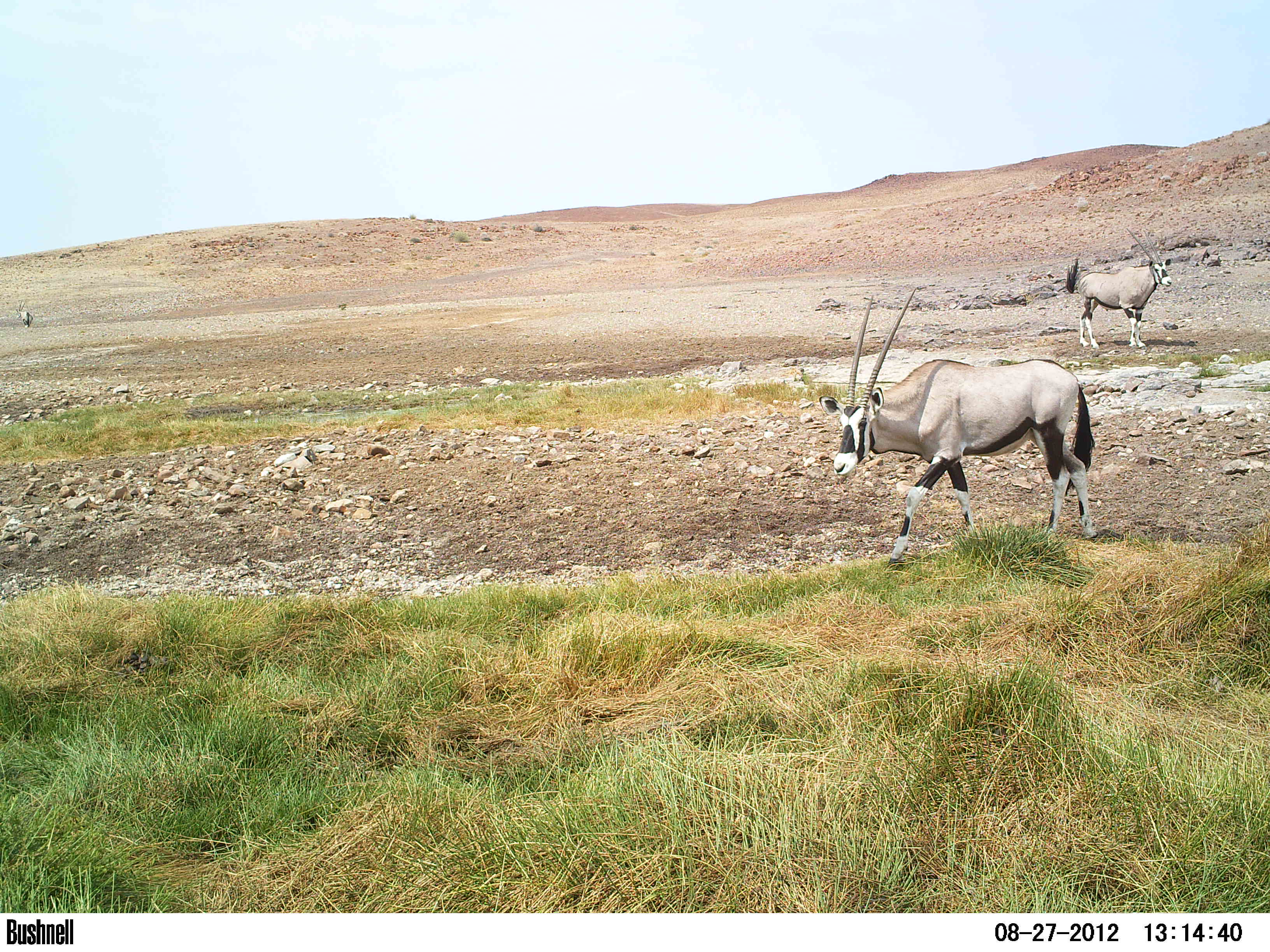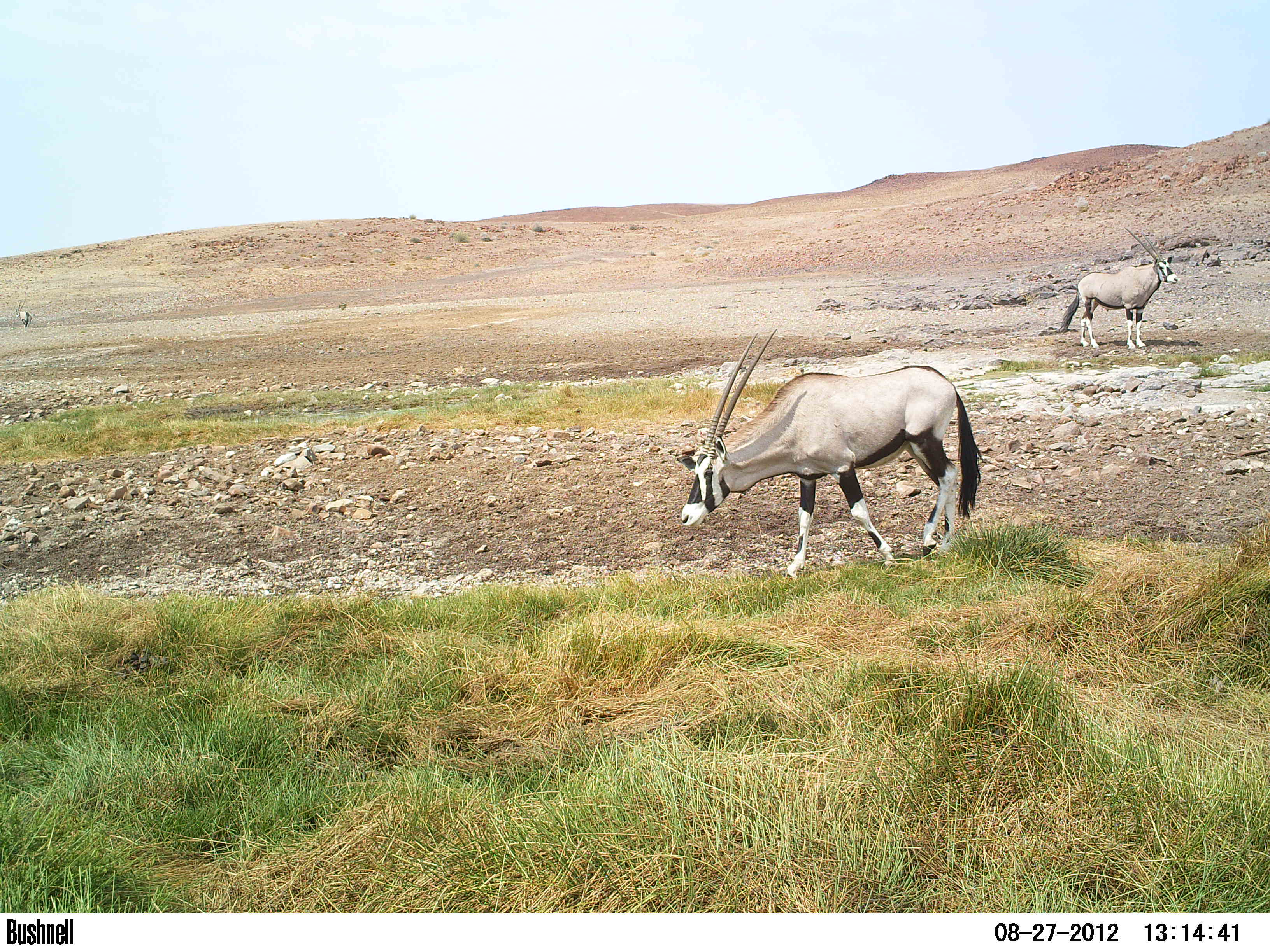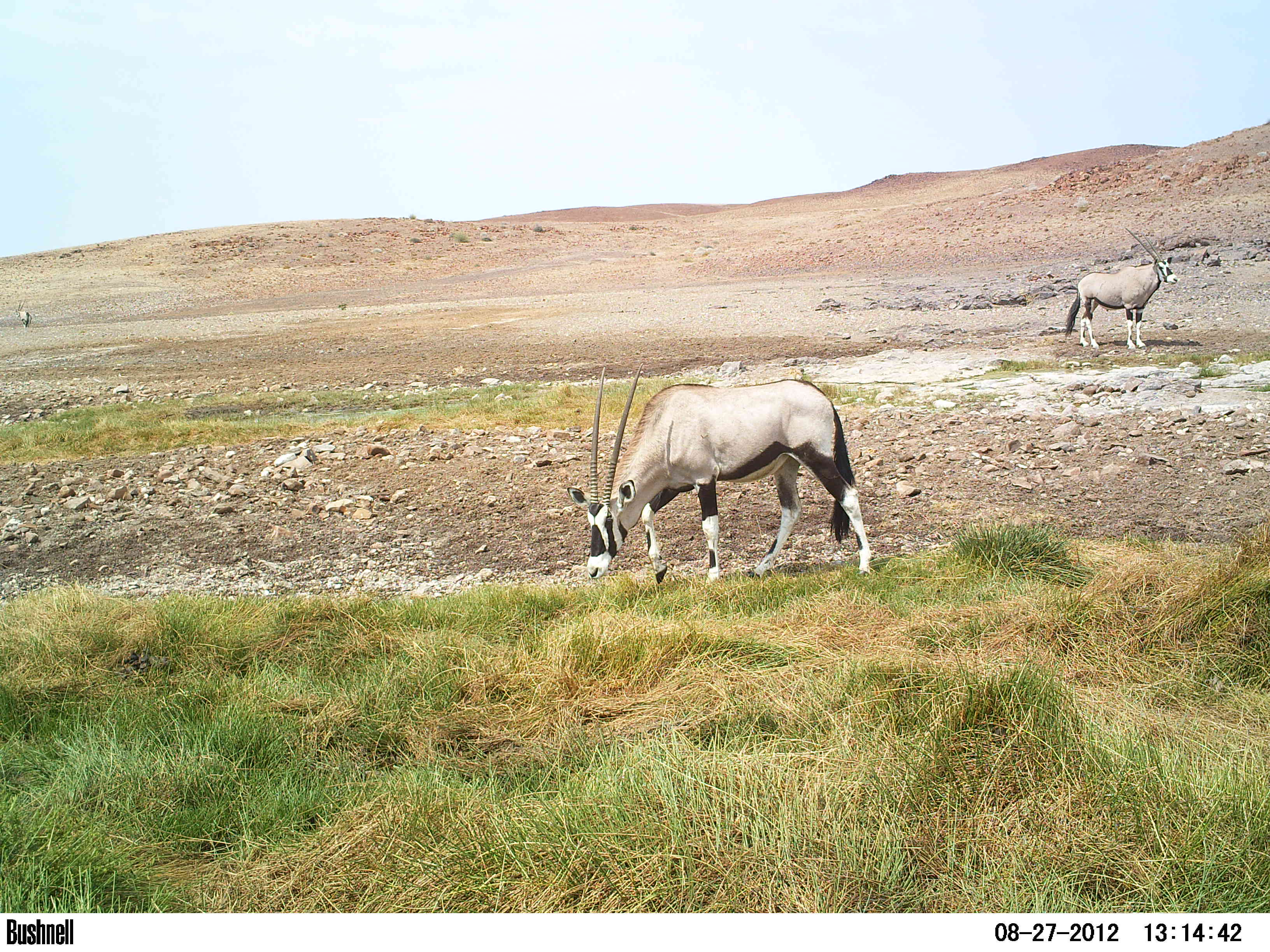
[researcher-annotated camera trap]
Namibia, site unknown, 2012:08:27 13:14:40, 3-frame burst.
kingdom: Animalia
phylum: Chordata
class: Mammalia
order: Artiodactyla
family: Bovidae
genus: Oryx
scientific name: Oryx gazella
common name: gemsbok